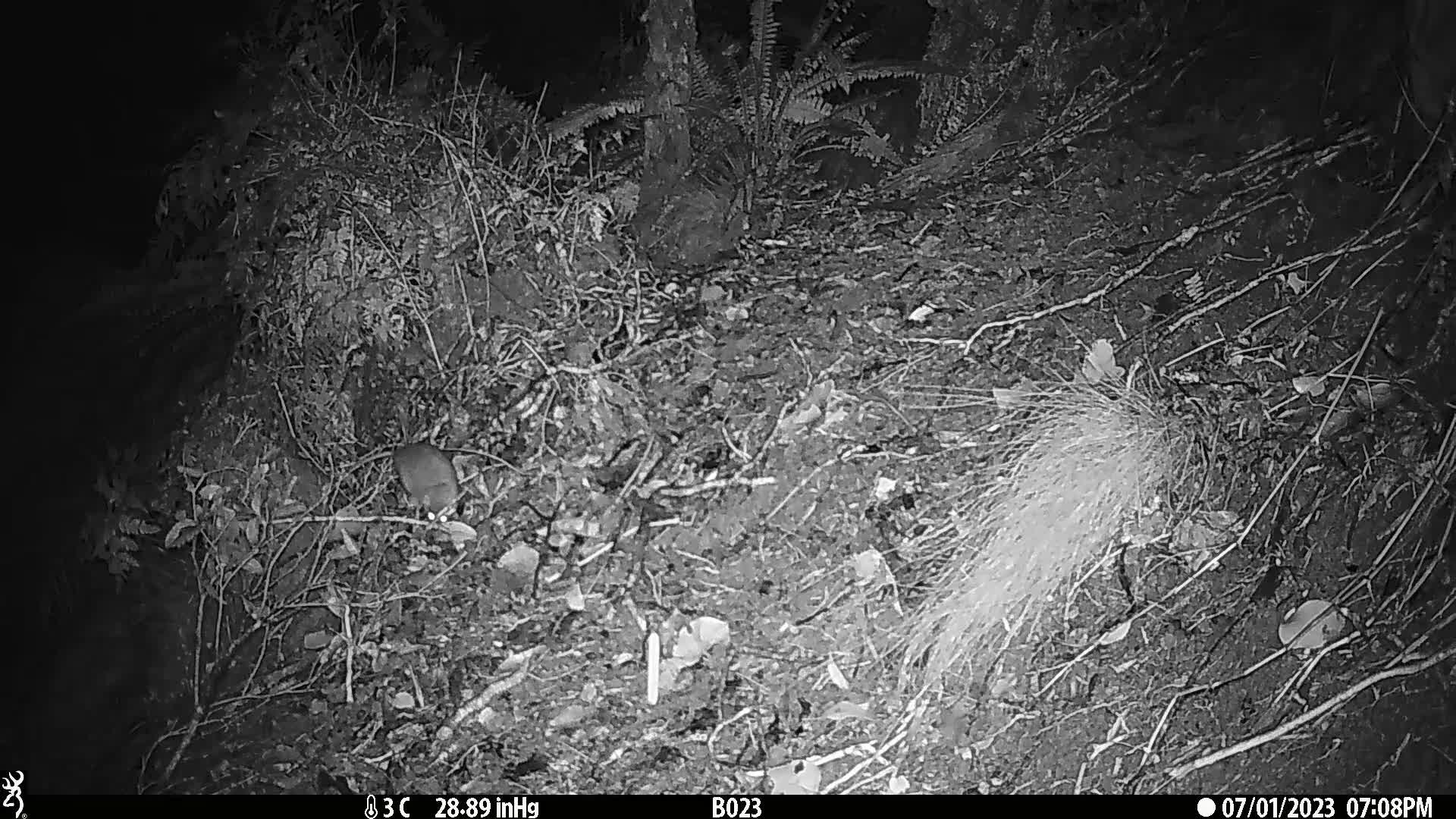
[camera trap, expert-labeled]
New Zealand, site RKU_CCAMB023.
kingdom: Animalia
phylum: Chordata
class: Mammalia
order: Rodentia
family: Muridae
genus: Rattus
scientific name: Rattus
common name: rat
Rat (Rattus).